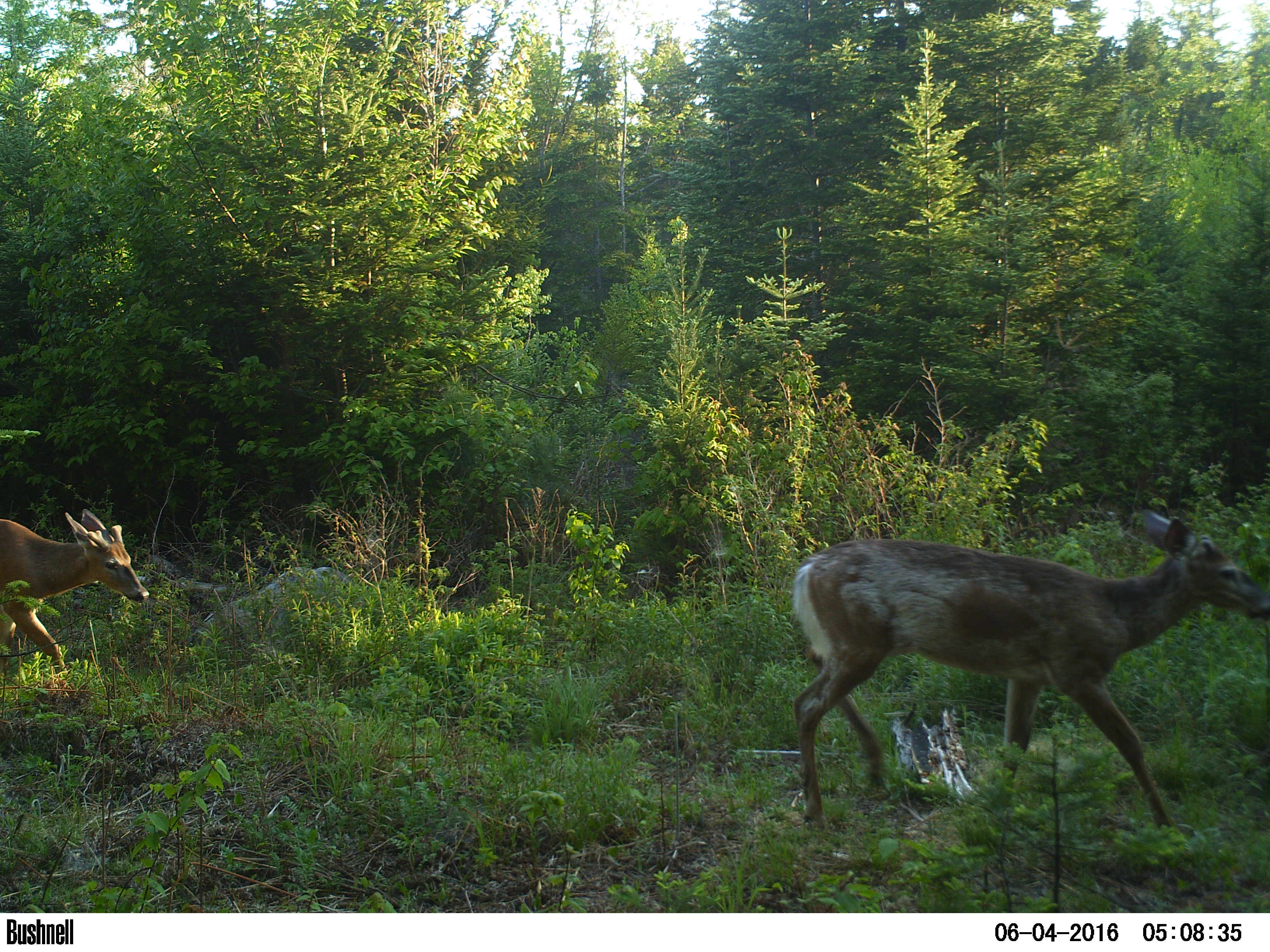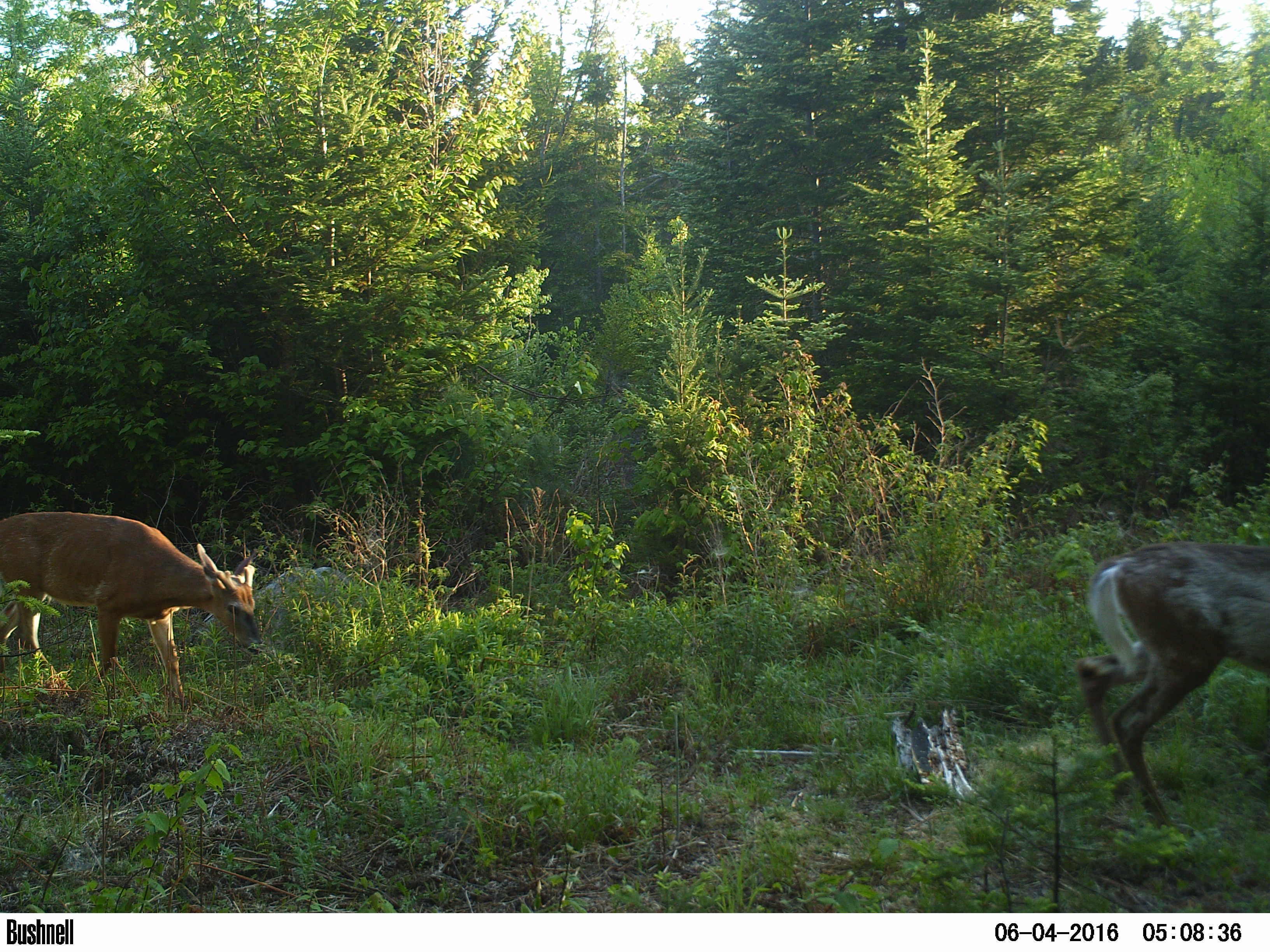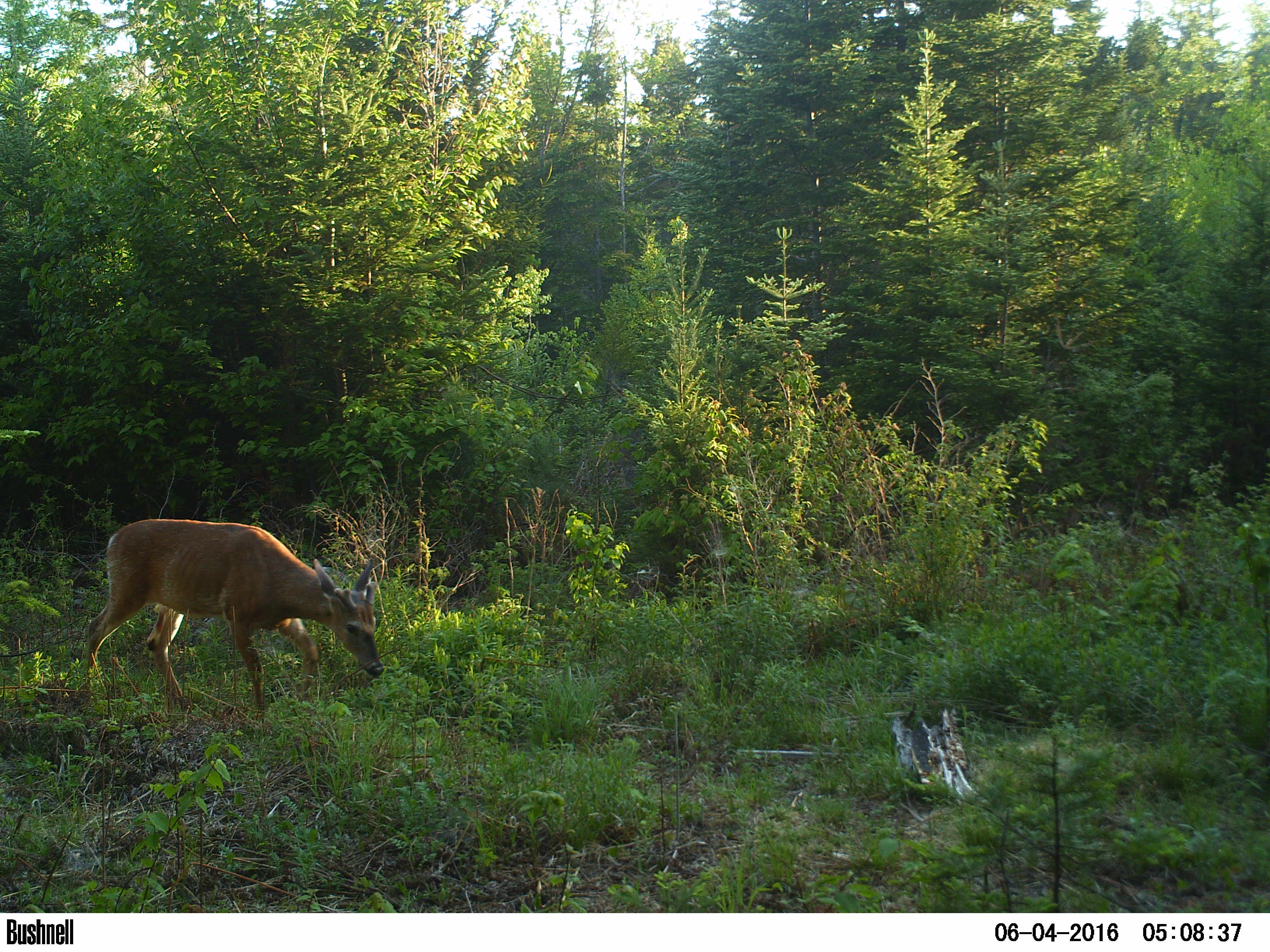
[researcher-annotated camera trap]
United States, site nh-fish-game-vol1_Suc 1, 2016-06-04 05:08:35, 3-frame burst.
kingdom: Animalia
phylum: Chordata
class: Mammalia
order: Artiodactyla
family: Cervidae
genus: Odocoileus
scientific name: Odocoileus virginianus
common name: white-tailed deer